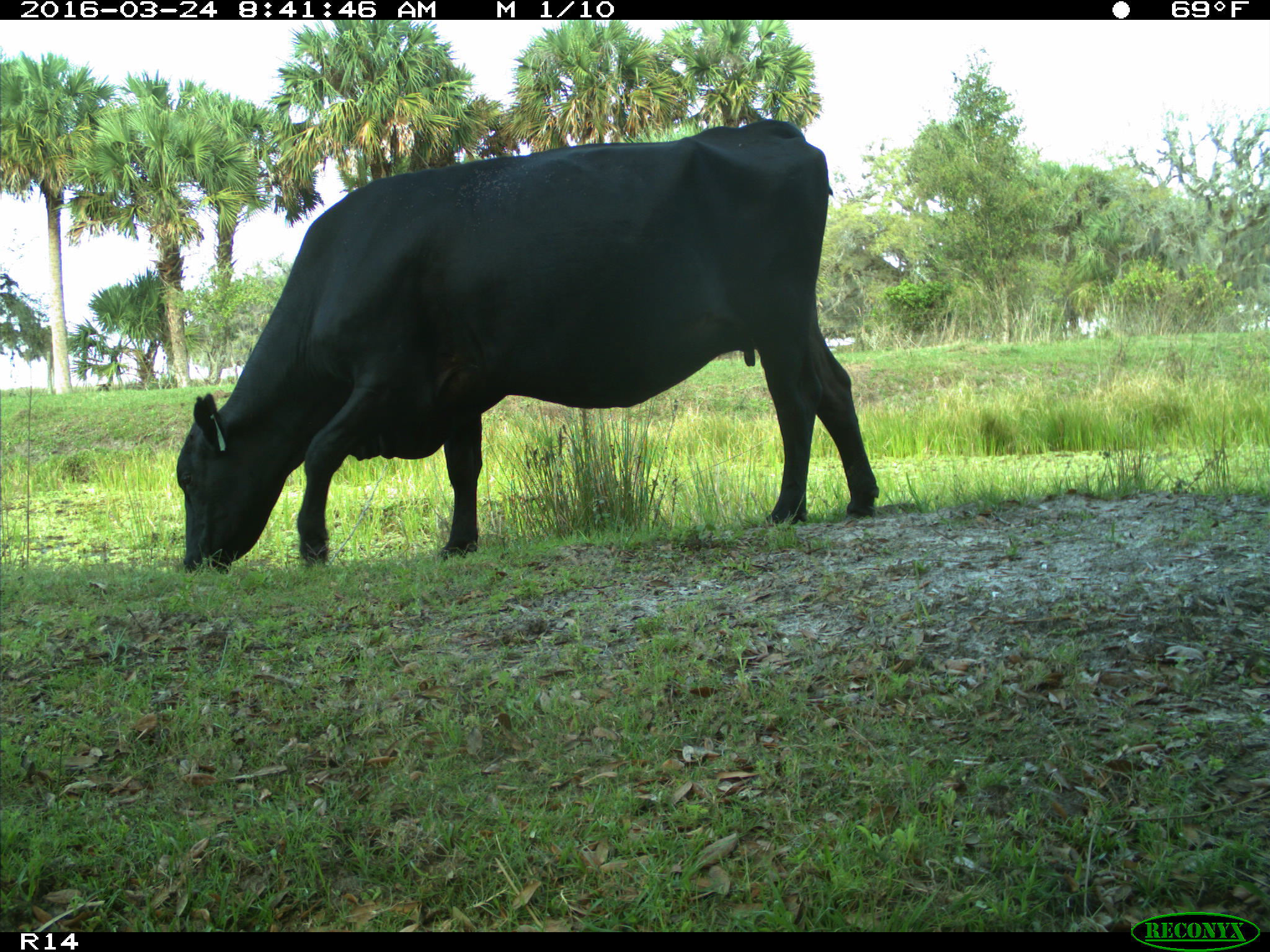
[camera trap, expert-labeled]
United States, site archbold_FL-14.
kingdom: Animalia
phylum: Chordata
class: Mammalia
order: Artiodactyla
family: Bovidae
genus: Bos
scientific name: Bos taurus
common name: domestic cow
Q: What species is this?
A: Bos taurus (domestic cow).